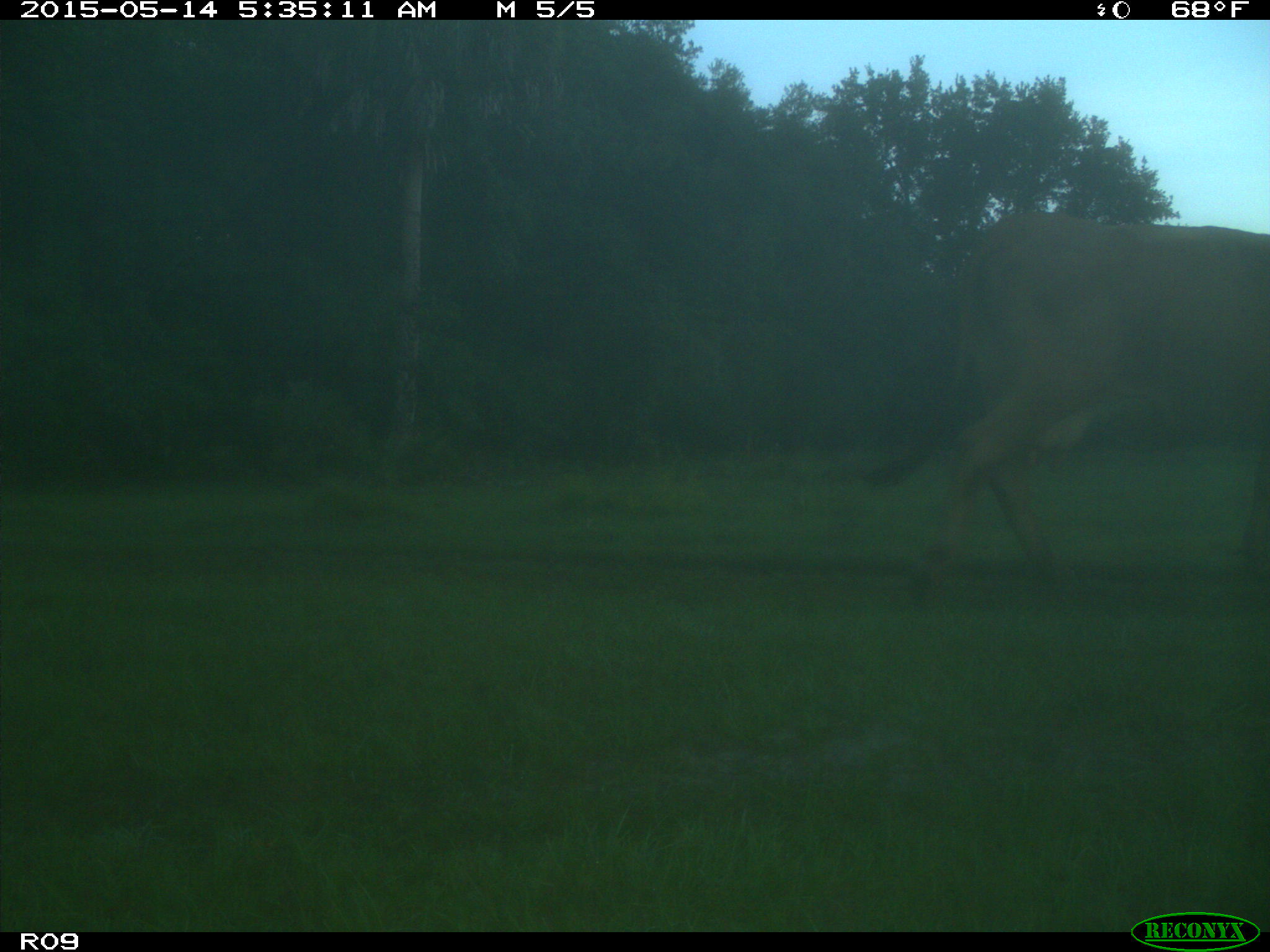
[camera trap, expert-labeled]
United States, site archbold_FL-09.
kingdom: Animalia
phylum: Chordata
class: Mammalia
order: Artiodactyla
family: Bovidae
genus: Bos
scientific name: Bos taurus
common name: domestic cow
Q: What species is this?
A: Bos taurus (domestic cow).